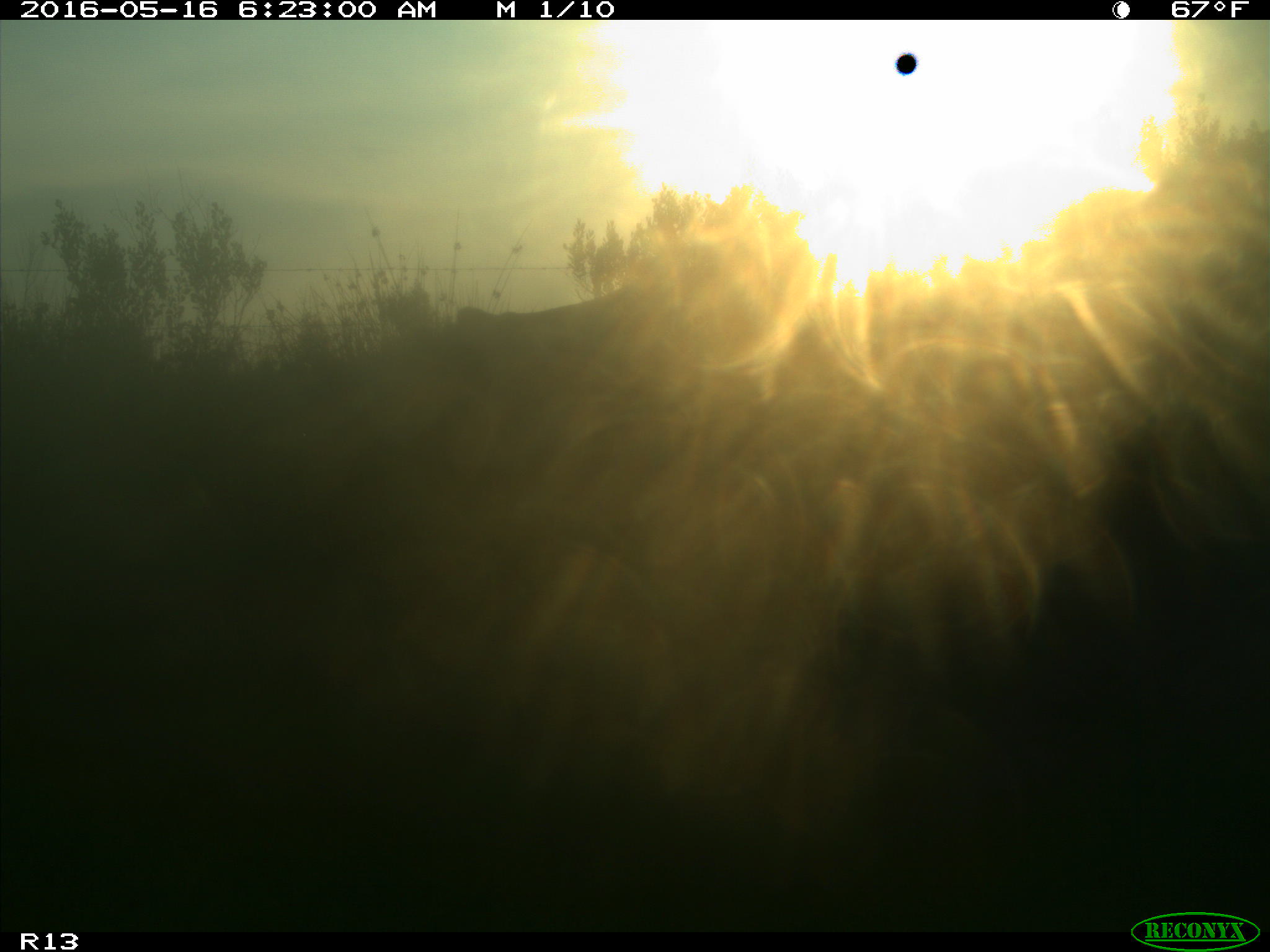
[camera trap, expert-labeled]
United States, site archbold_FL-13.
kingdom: Animalia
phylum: Chordata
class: Mammalia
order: Artiodactyla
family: Bovidae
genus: Bos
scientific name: Bos taurus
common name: domestic cow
Bos taurus (domestic cow).